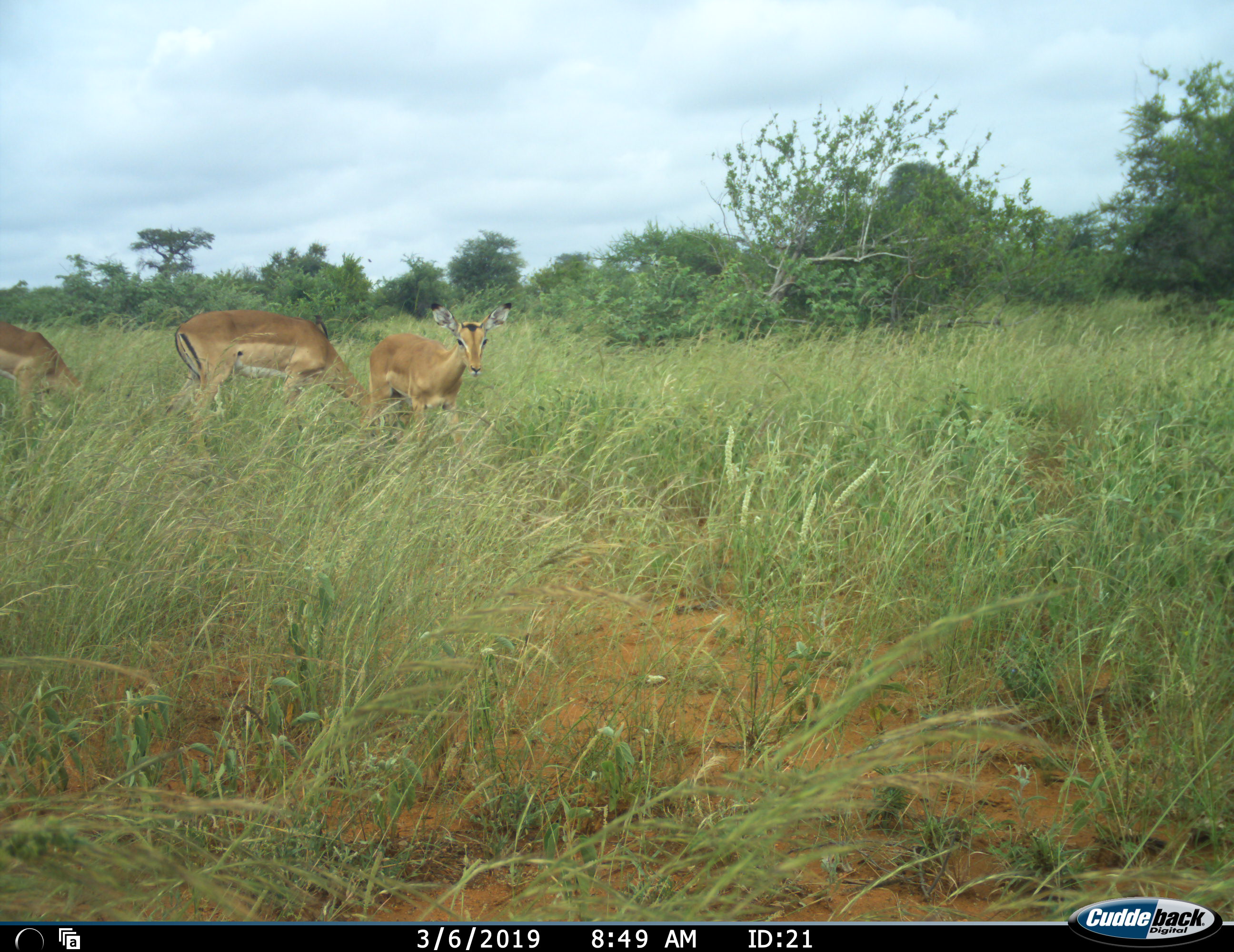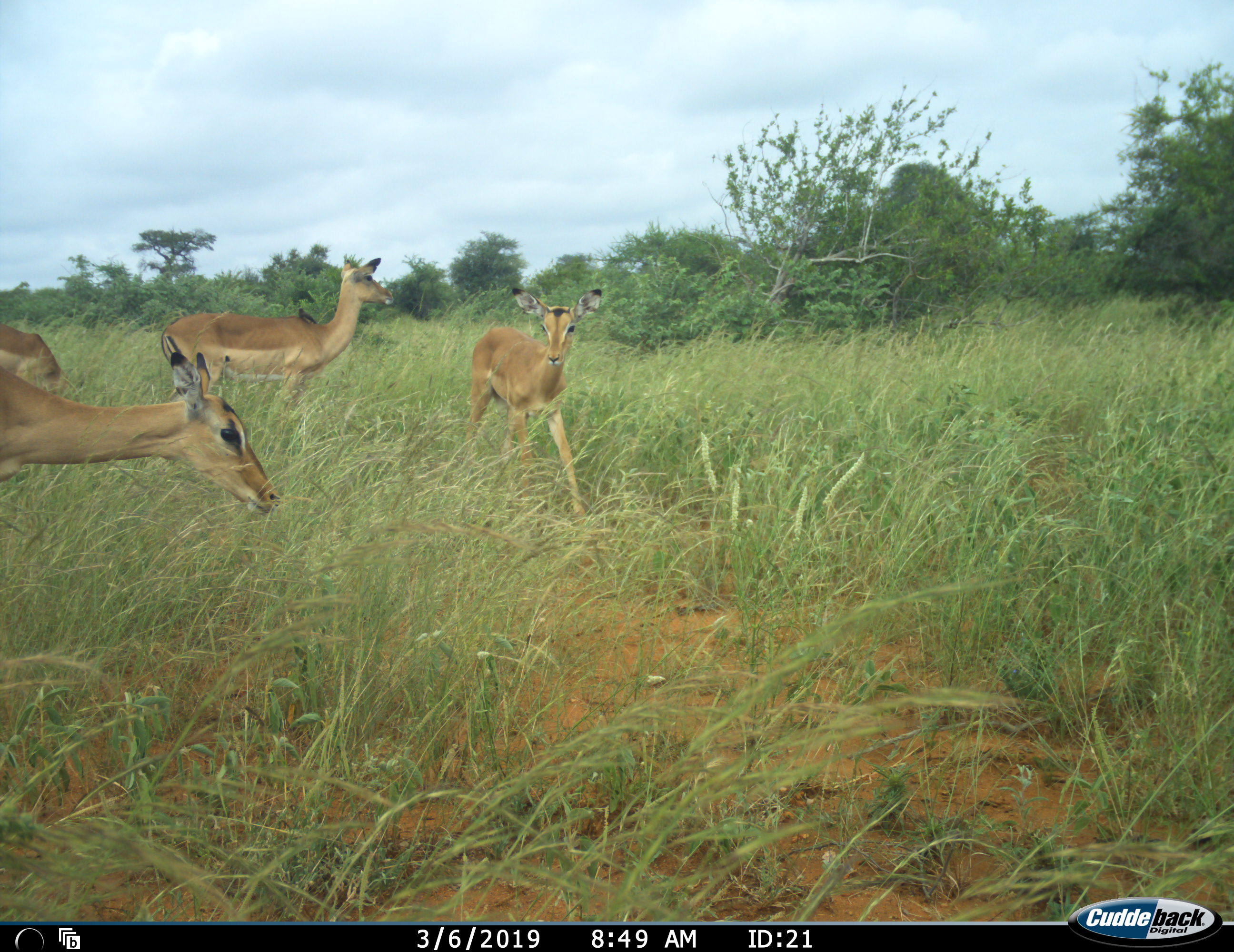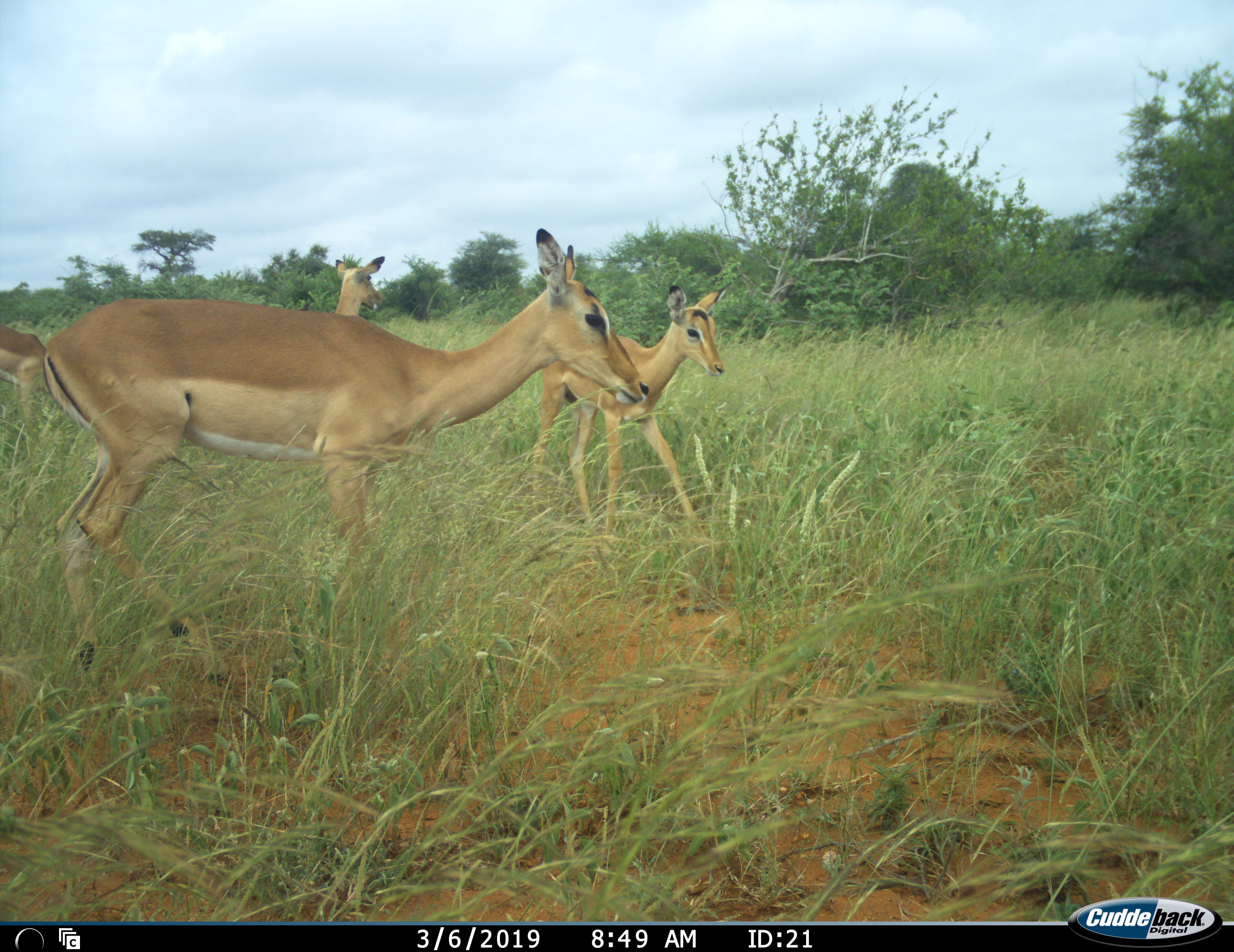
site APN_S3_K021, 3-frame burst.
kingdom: Animalia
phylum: Chordata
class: Mammalia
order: Artiodactyla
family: Bovidae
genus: Aepyceros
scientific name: Aepyceros melampus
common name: impala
Impala (Aepyceros melampus), count 4. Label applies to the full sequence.